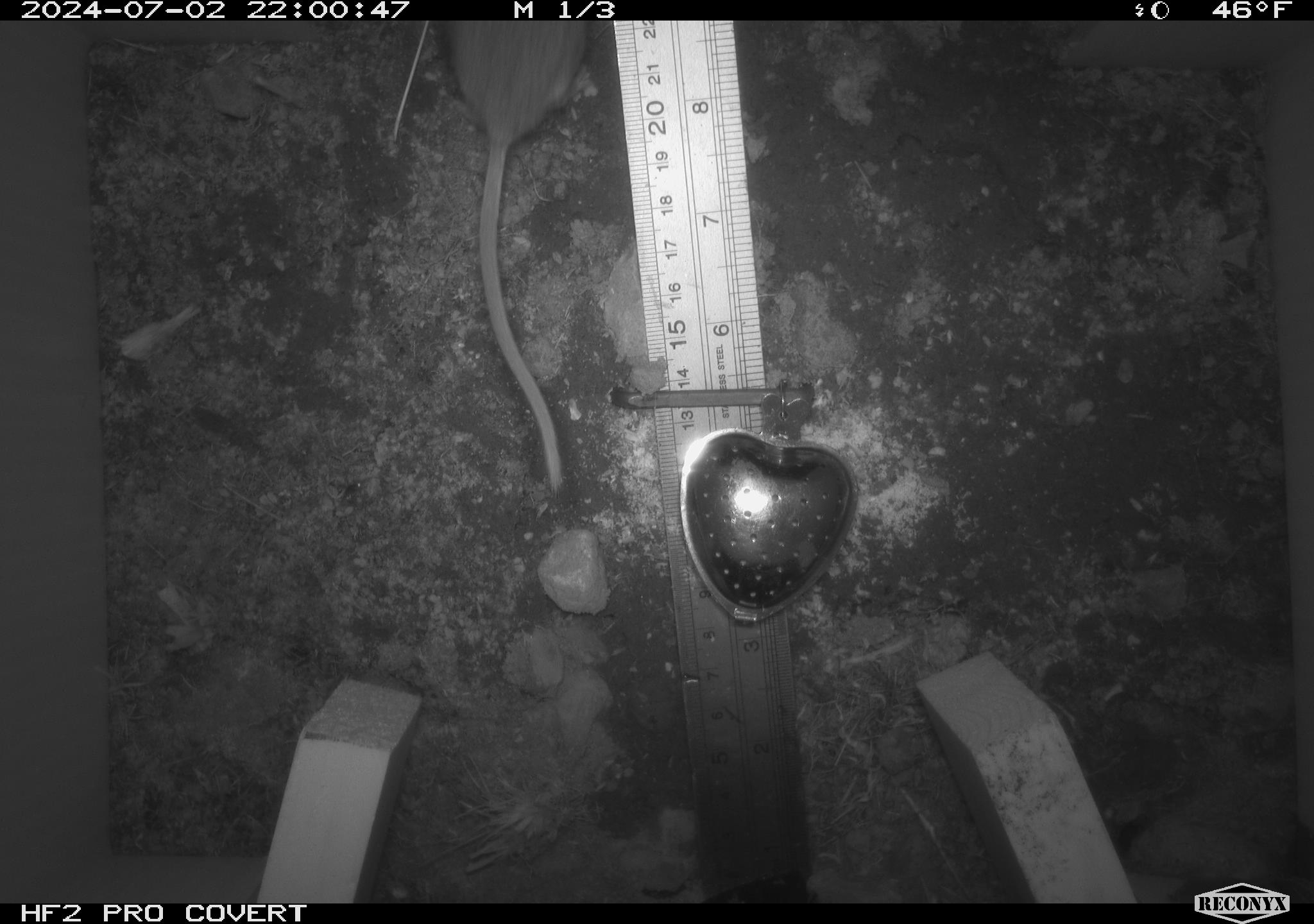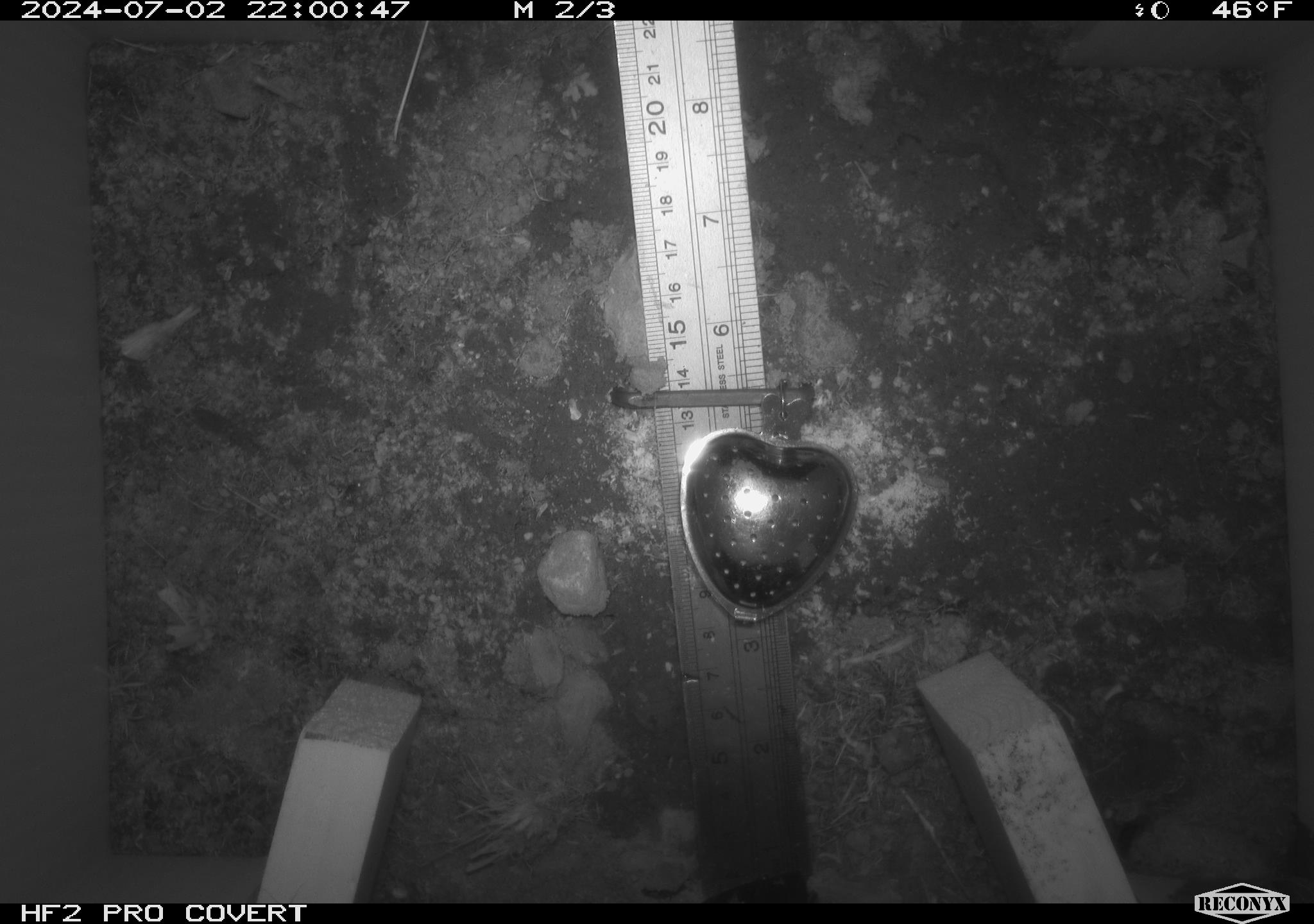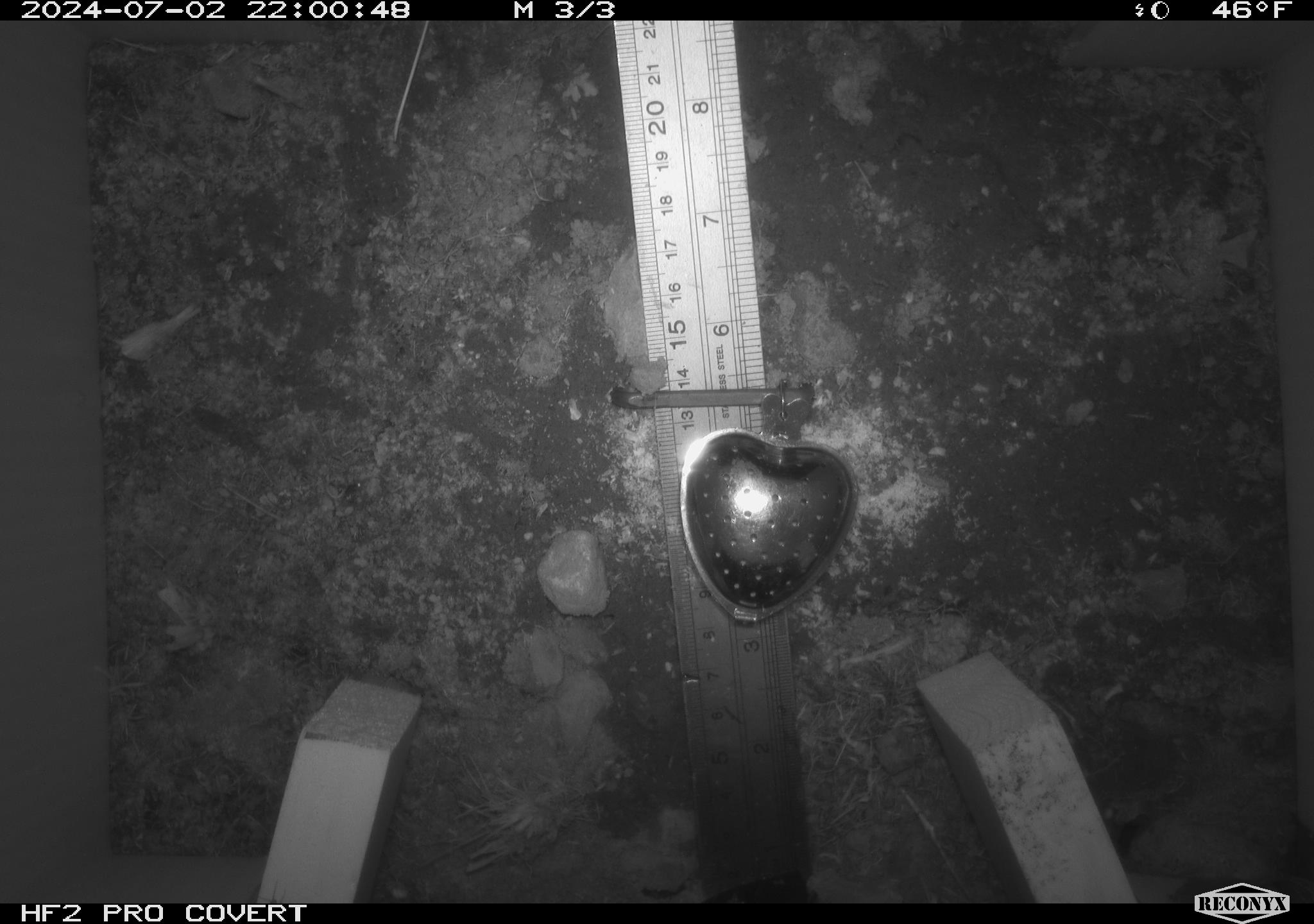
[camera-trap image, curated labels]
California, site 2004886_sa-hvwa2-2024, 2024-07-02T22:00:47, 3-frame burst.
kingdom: Animalia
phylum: Chordata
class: Mammalia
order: Rodentia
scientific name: Rodentia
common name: mouse species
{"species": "mouse species (Rodentia)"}